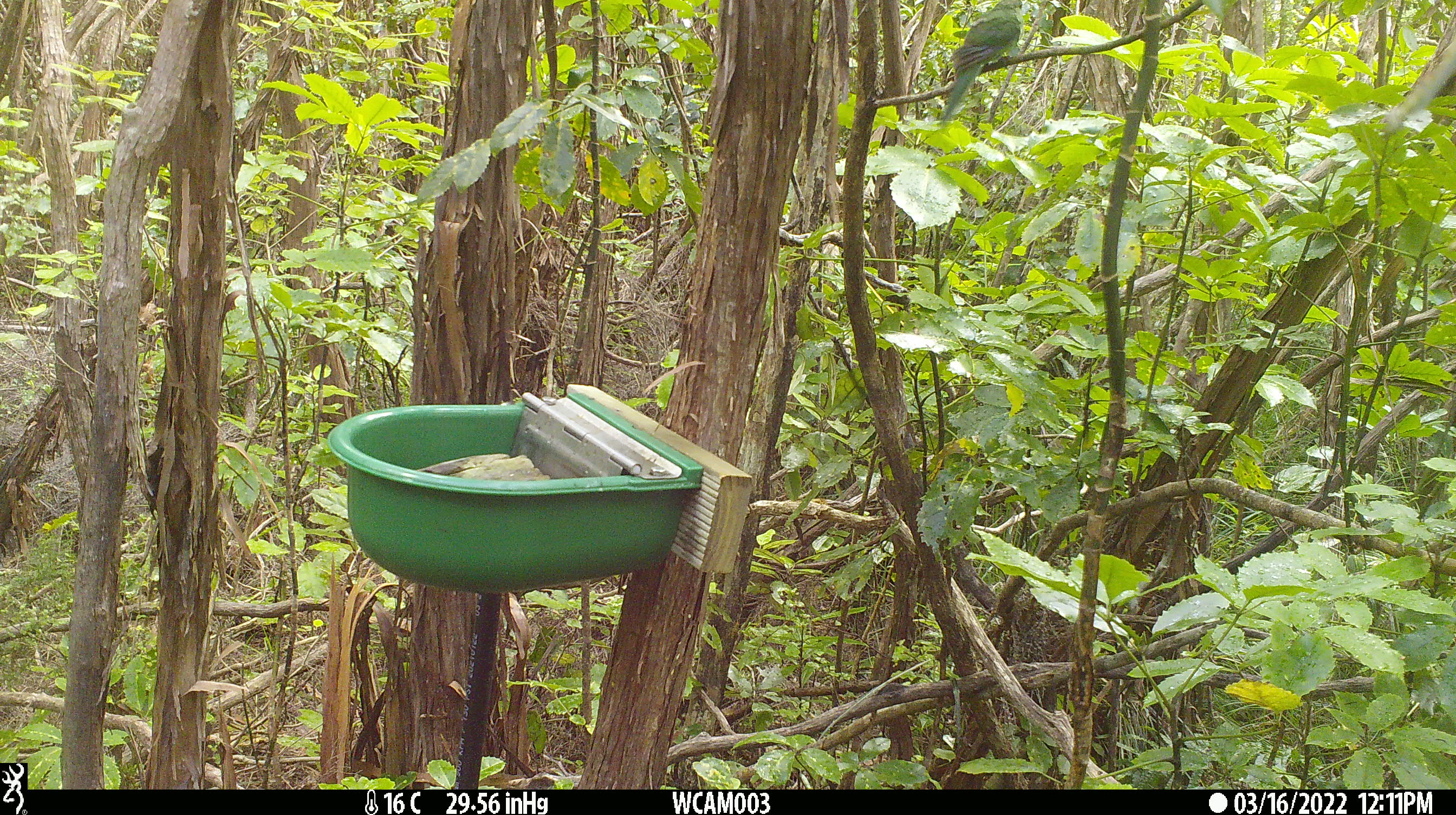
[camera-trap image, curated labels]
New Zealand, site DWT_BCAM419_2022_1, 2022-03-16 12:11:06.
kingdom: Animalia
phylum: Chordata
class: Aves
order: Psittaciformes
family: Psittaculidae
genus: Cyanoramphus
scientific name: Cyanoramphus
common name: parakeet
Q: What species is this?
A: Parakeet (Cyanoramphus).